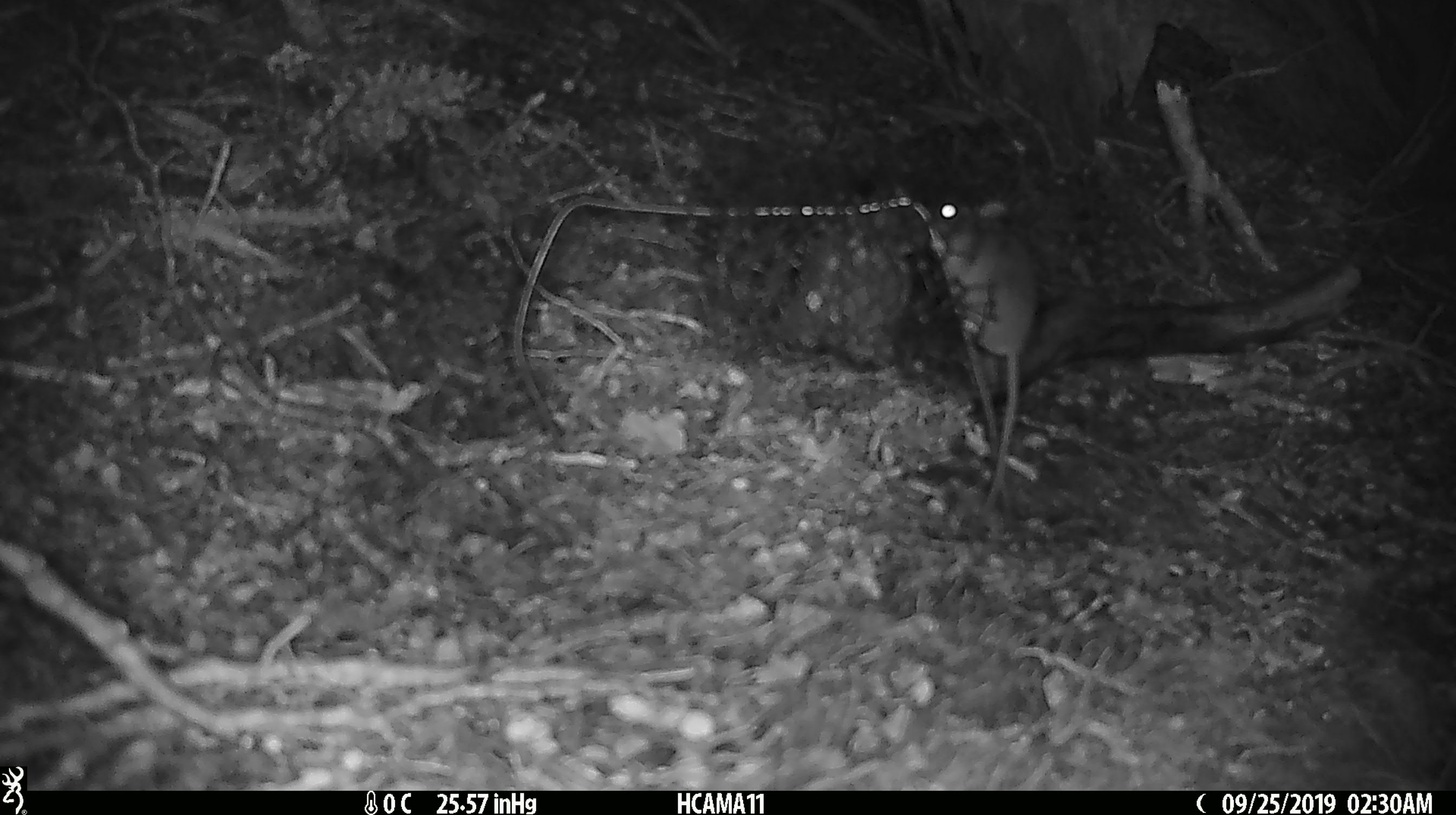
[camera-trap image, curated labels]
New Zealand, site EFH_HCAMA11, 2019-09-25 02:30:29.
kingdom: Animalia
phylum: Chordata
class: Mammalia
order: Rodentia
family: Muridae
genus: Mus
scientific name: Mus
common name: mouse